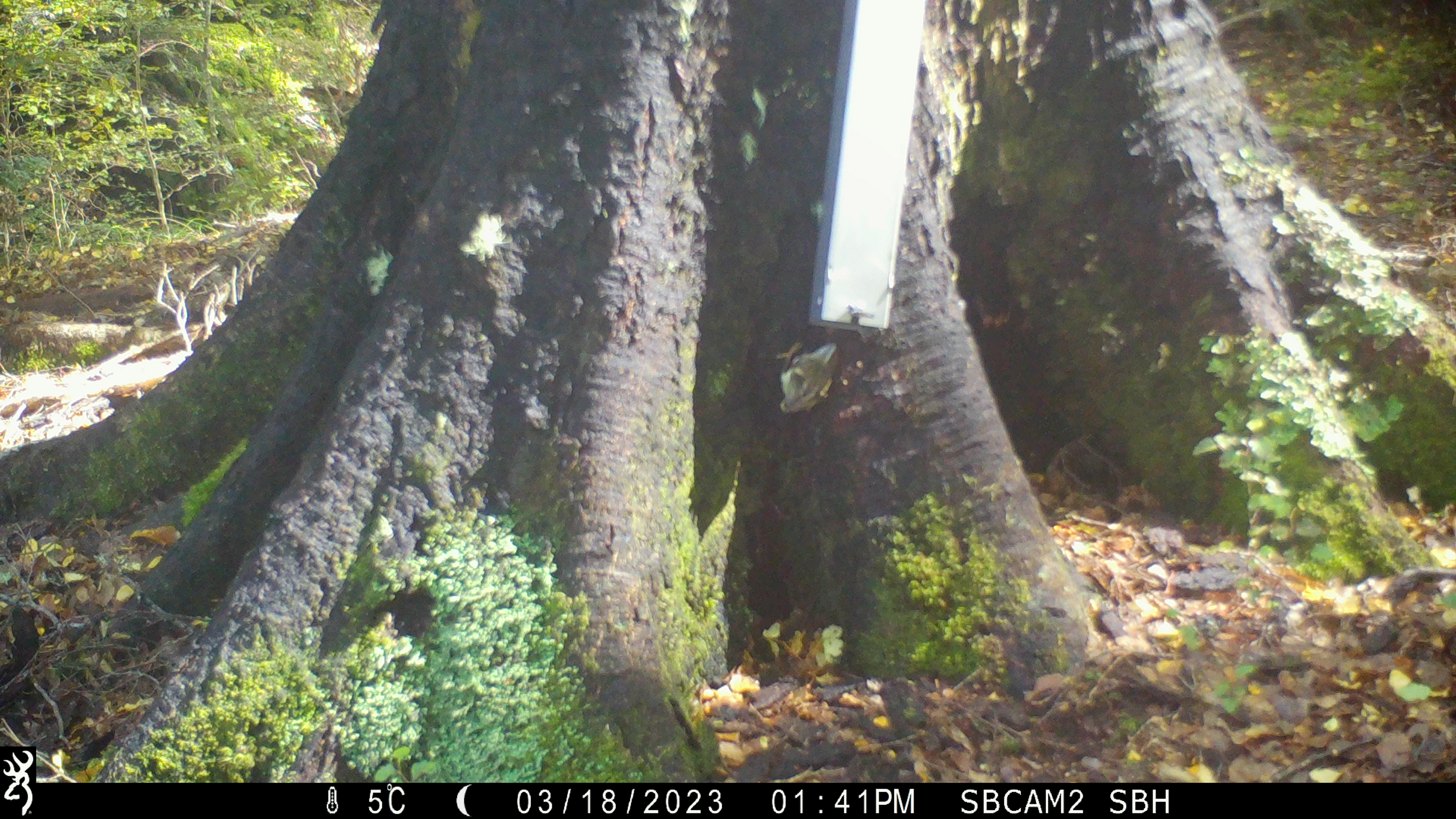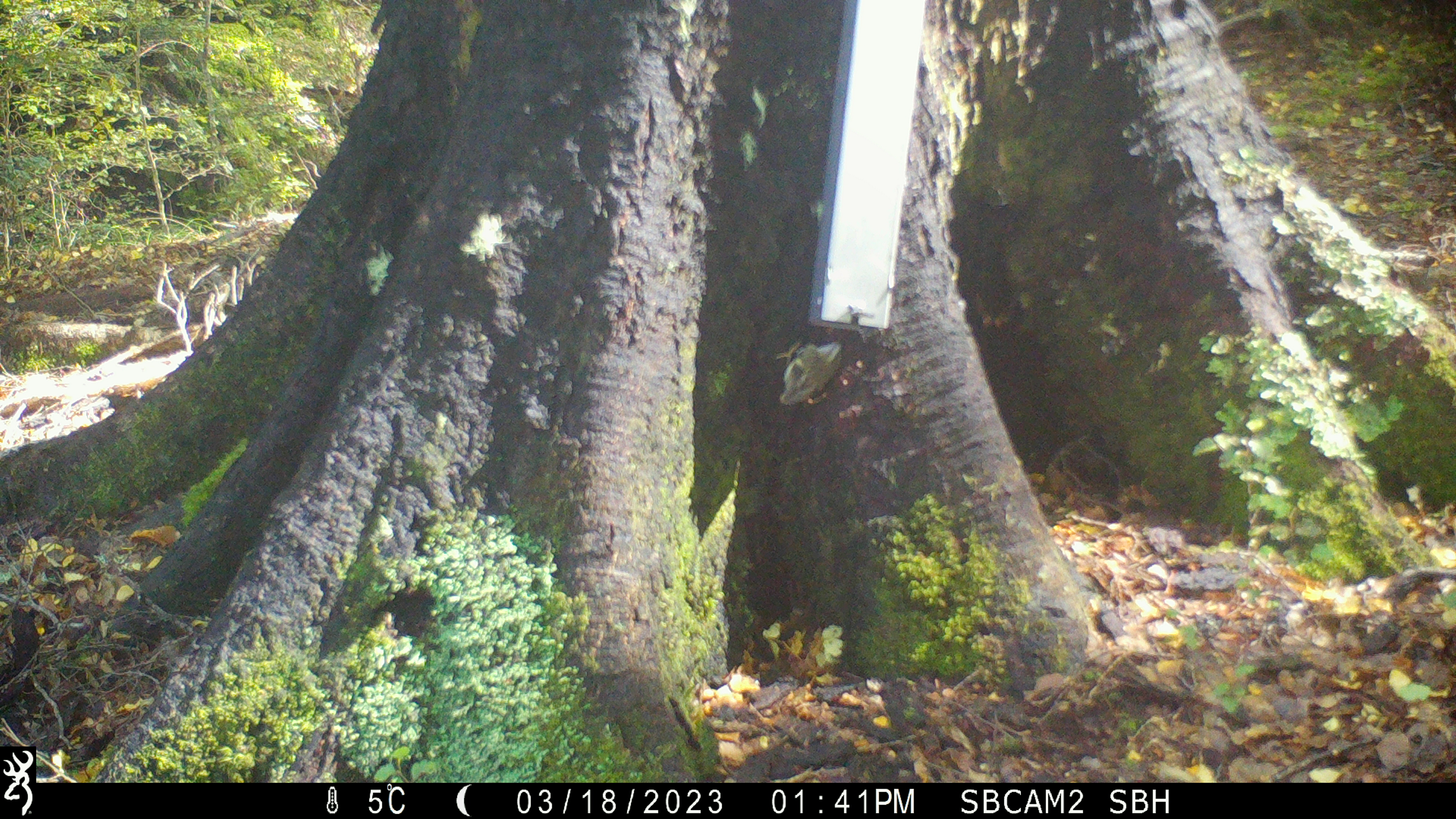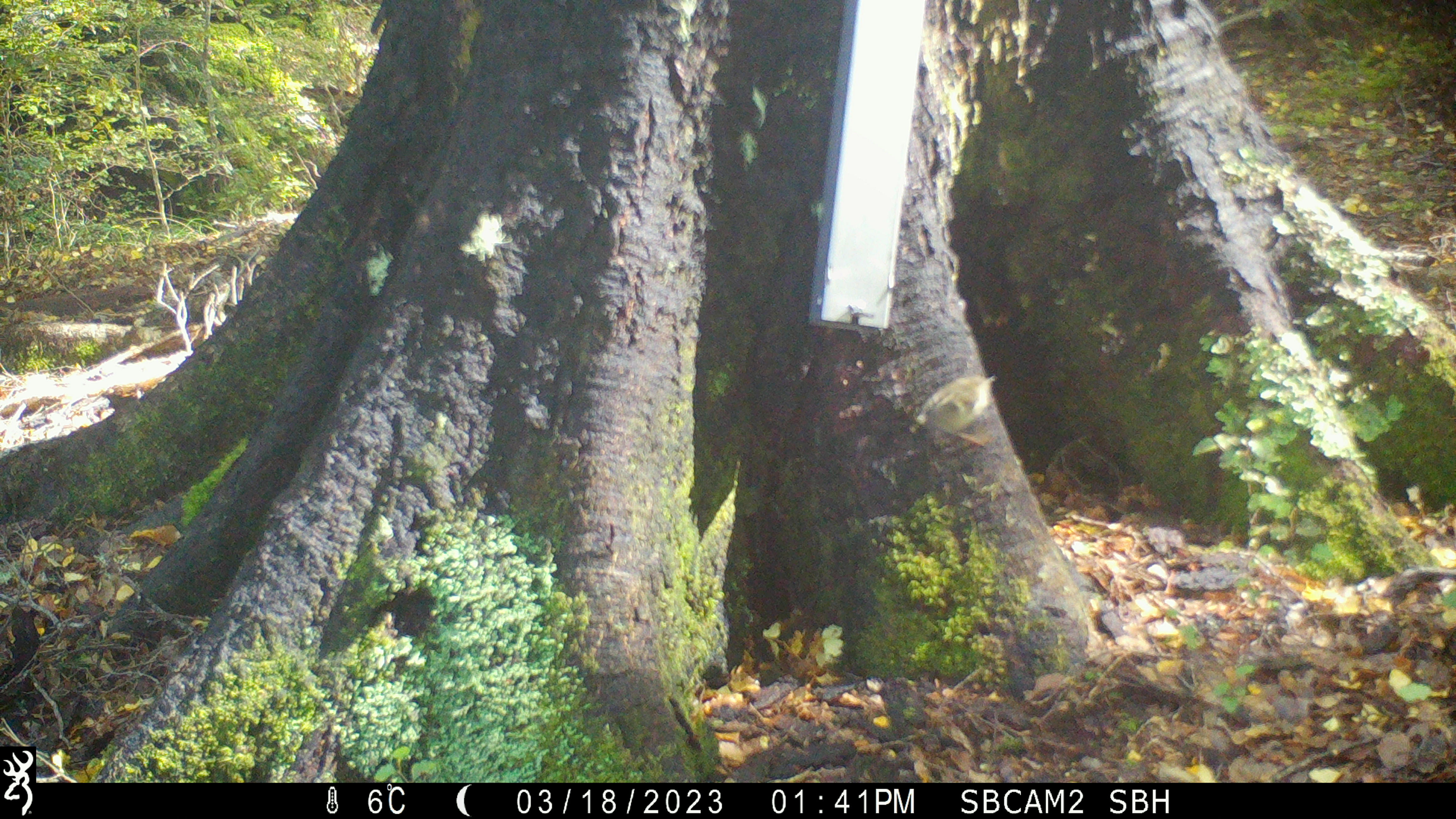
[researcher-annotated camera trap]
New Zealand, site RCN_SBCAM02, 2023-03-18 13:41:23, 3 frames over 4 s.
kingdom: Animalia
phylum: Chordata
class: Aves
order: Passeriformes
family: Acanthisittidae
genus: Acanthisitta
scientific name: Acanthisitta chloris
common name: rifleman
Rifleman (Acanthisitta chloris).